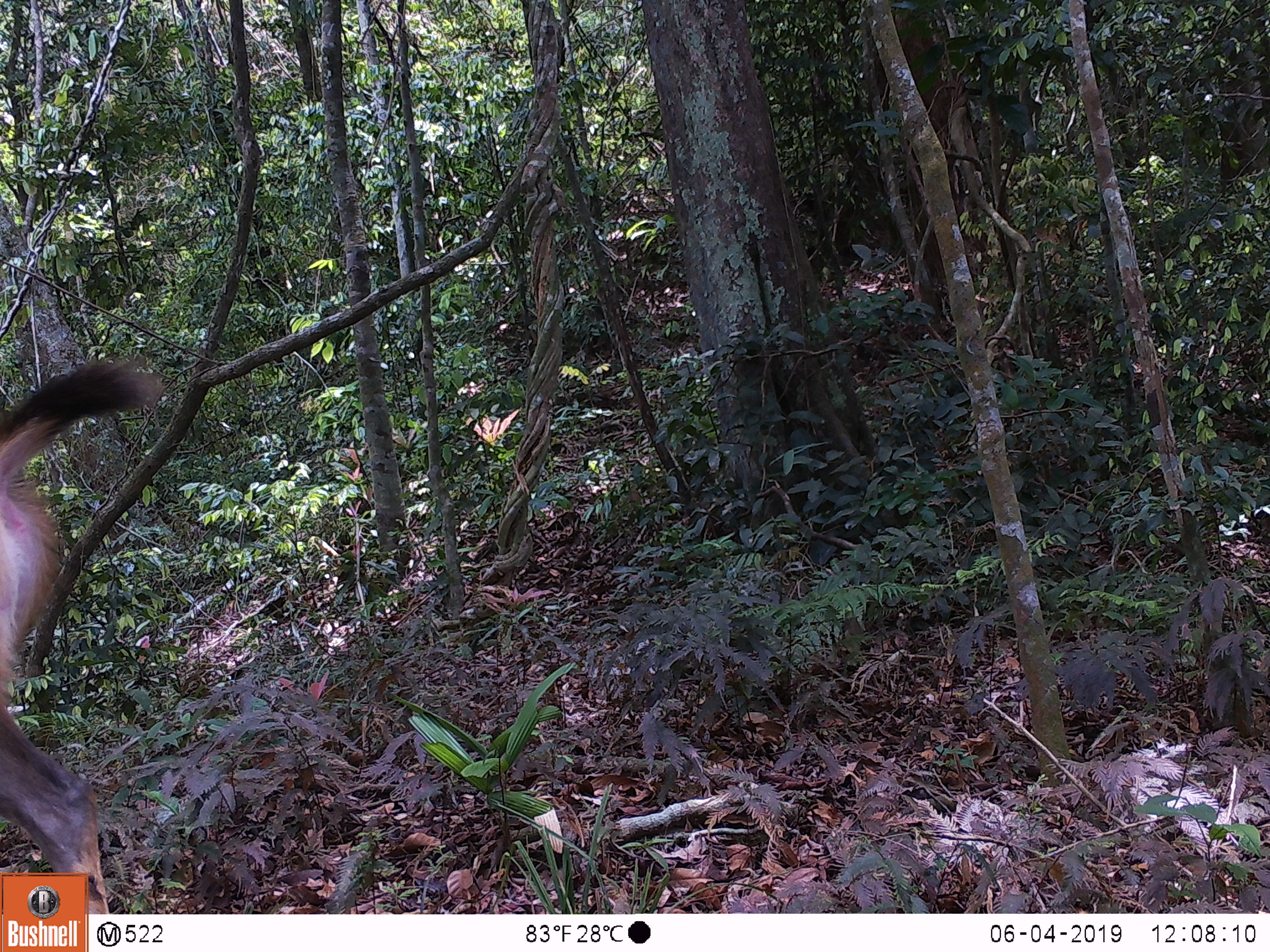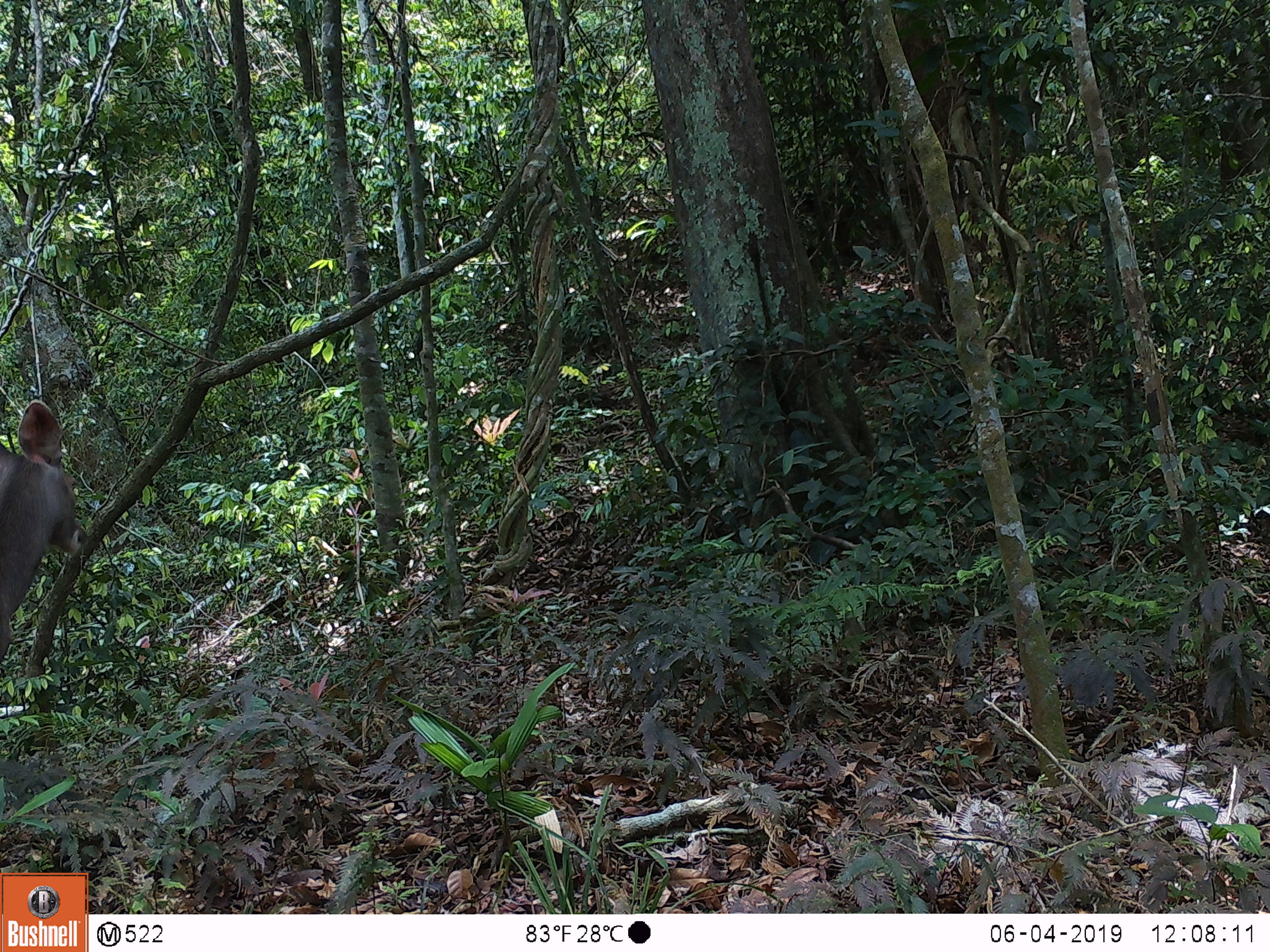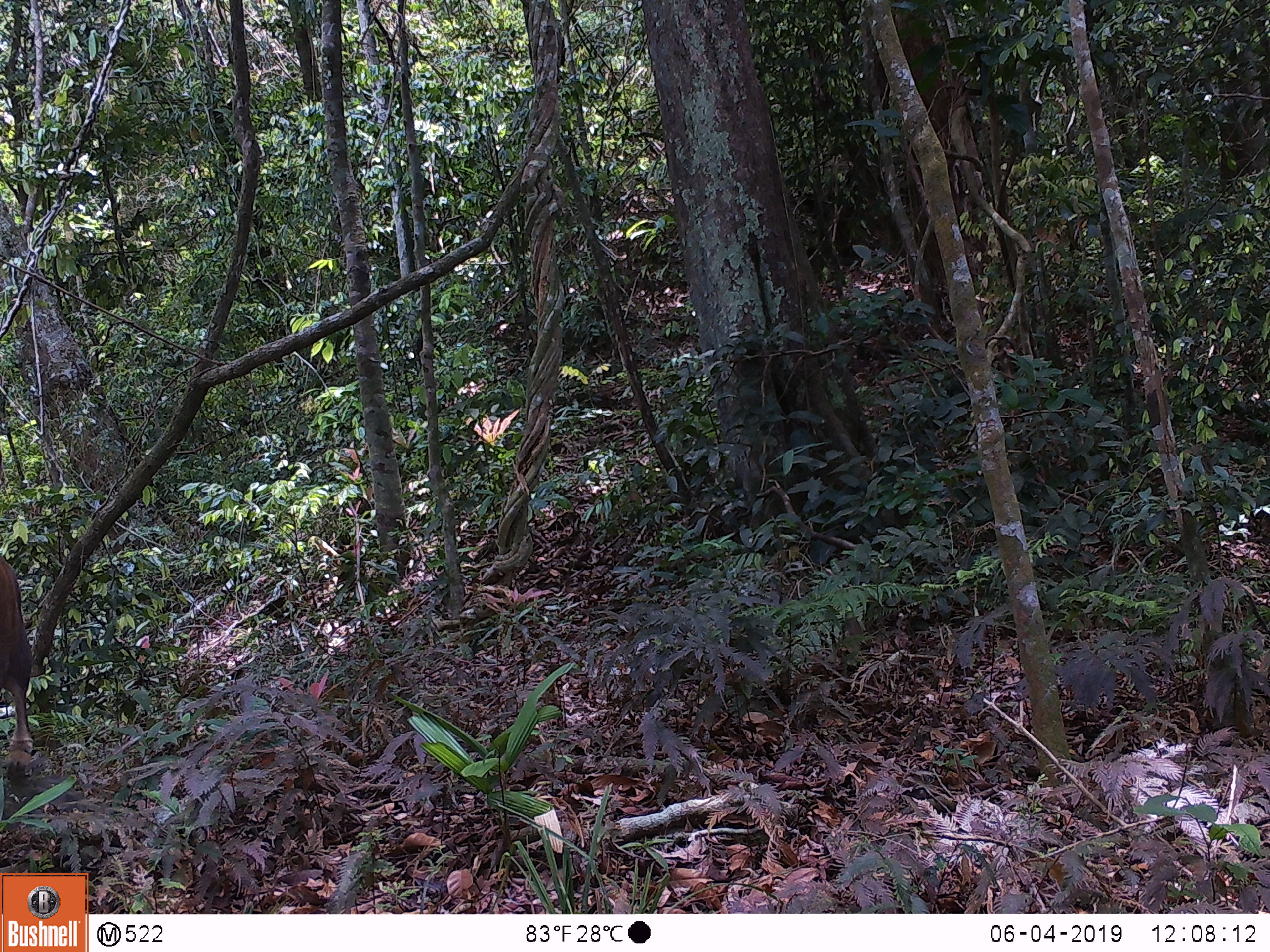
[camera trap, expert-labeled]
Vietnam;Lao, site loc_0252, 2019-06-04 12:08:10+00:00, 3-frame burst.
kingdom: Animalia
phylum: Chordata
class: Mammalia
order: Artiodactyla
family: Cervidae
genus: Rusa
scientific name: Rusa unicolor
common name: sambar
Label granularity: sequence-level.